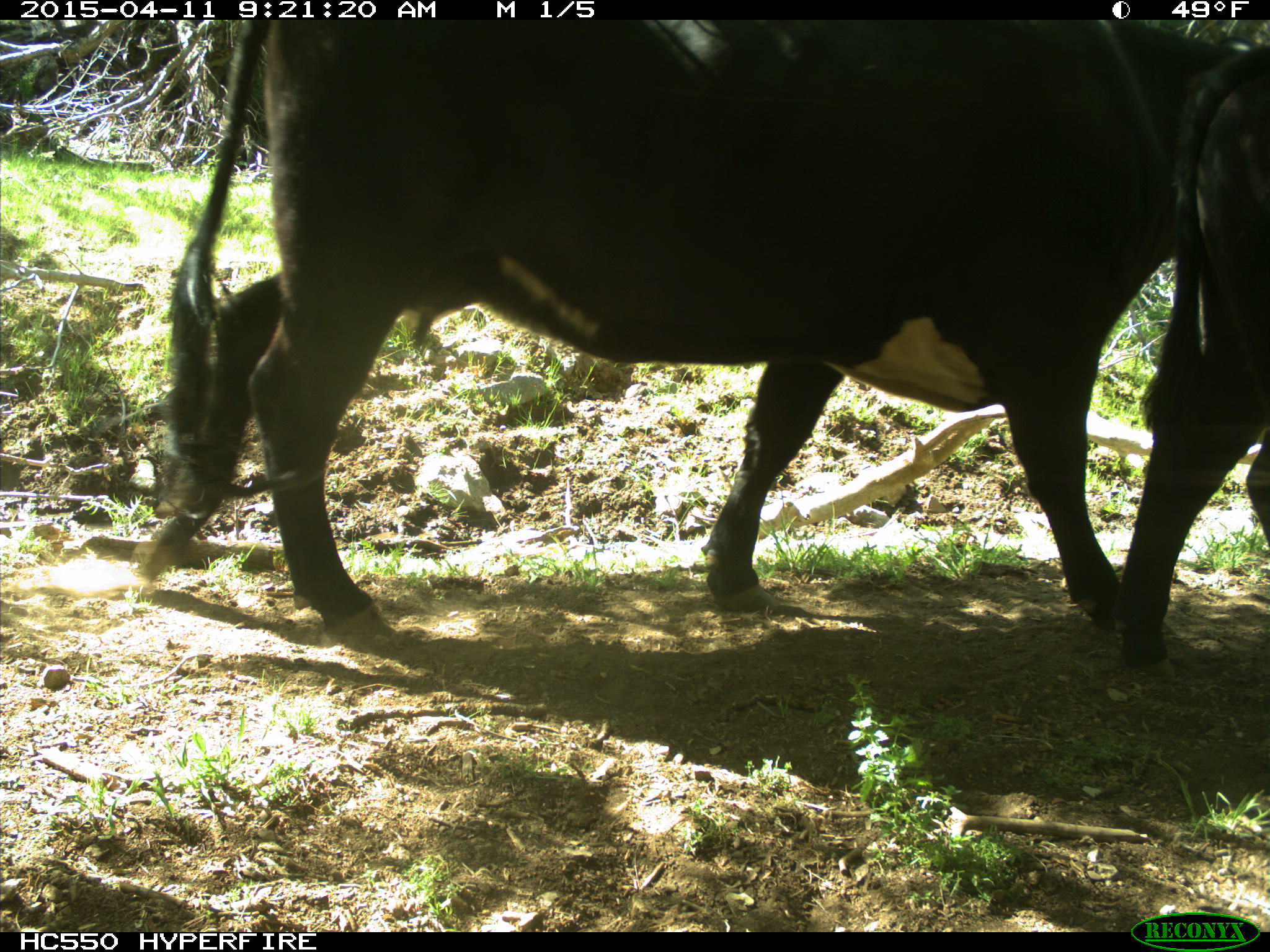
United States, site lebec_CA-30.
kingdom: Animalia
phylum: Chordata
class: Mammalia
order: Artiodactyla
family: Bovidae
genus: Bos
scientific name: Bos taurus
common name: domestic cow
Bos taurus (domestic cow).